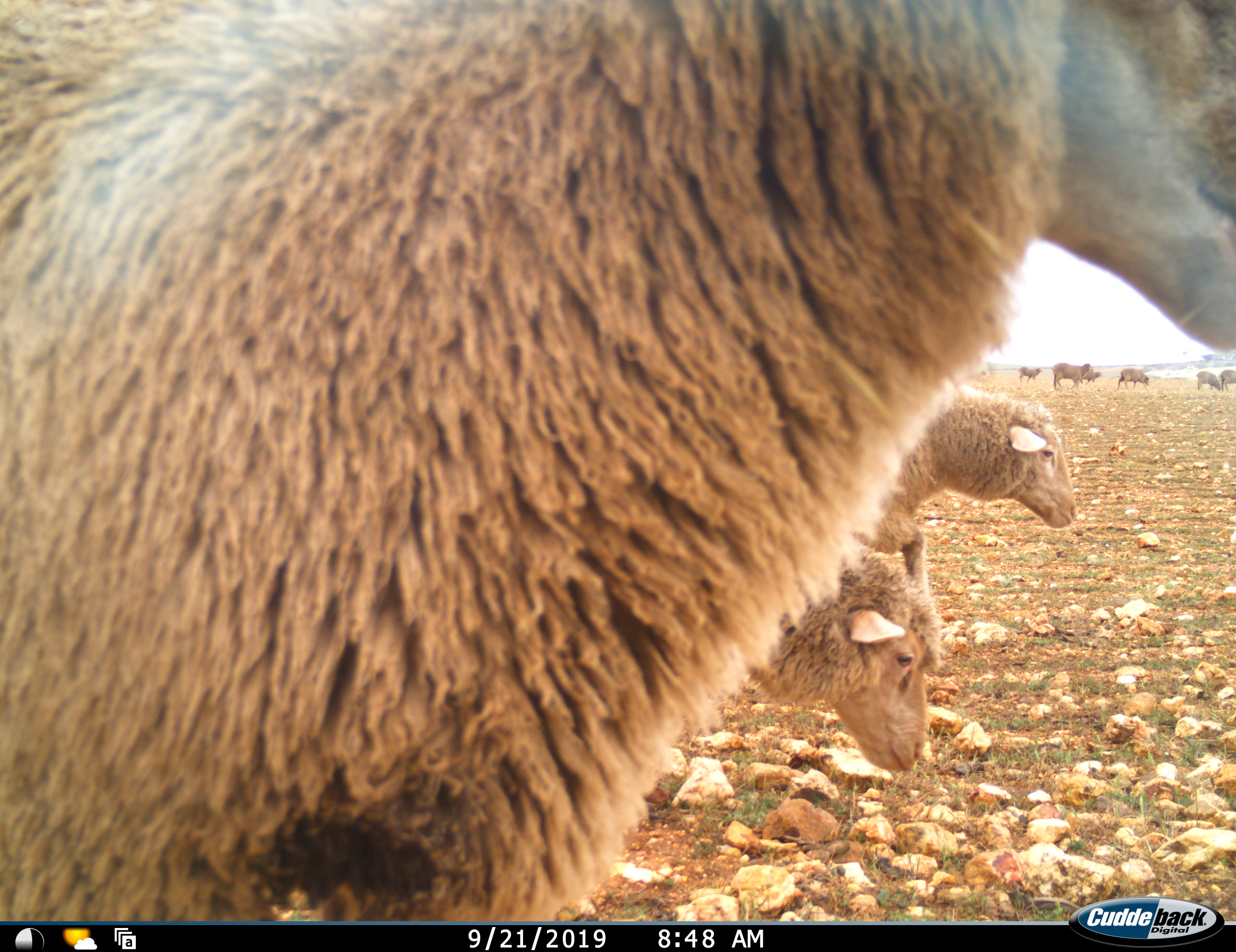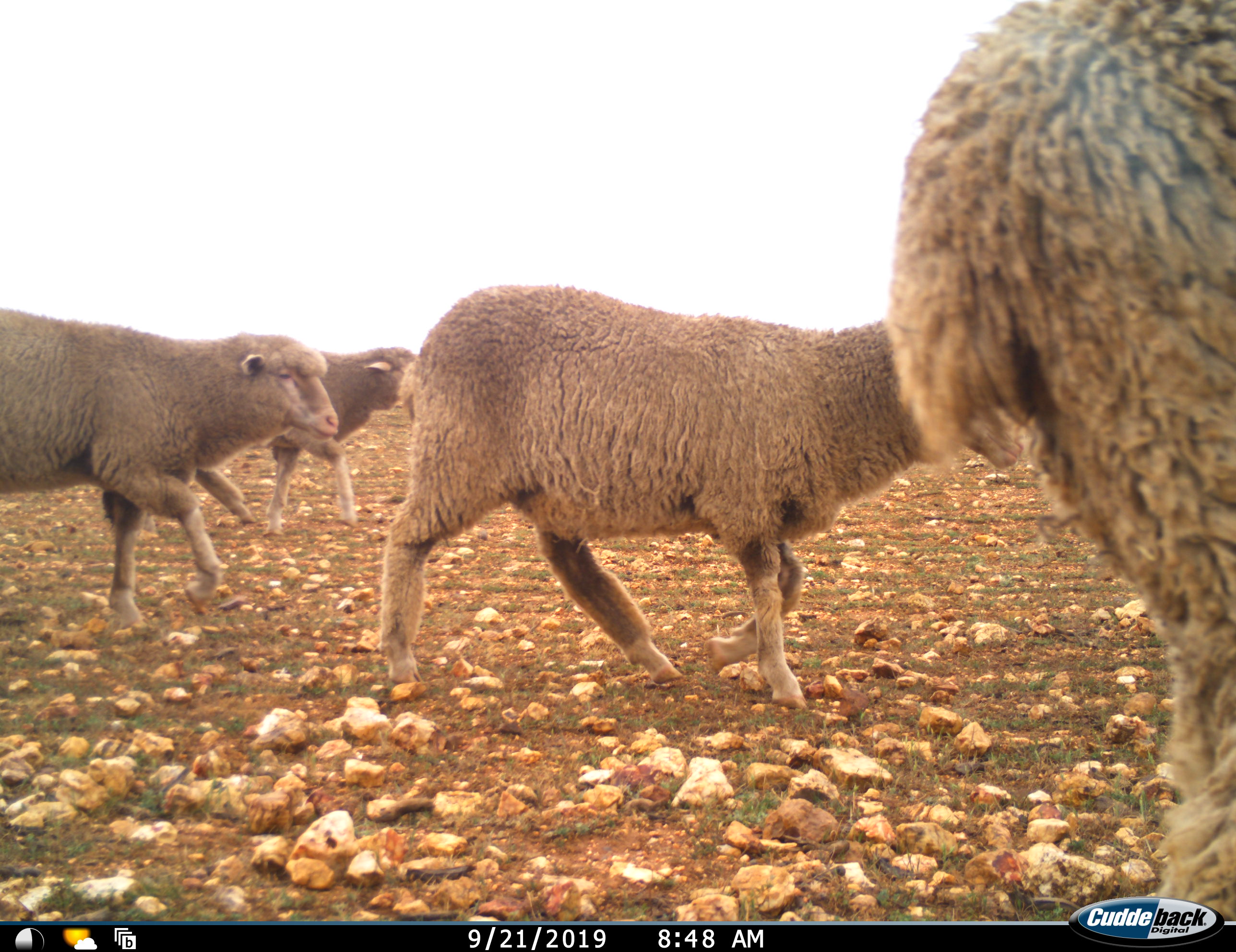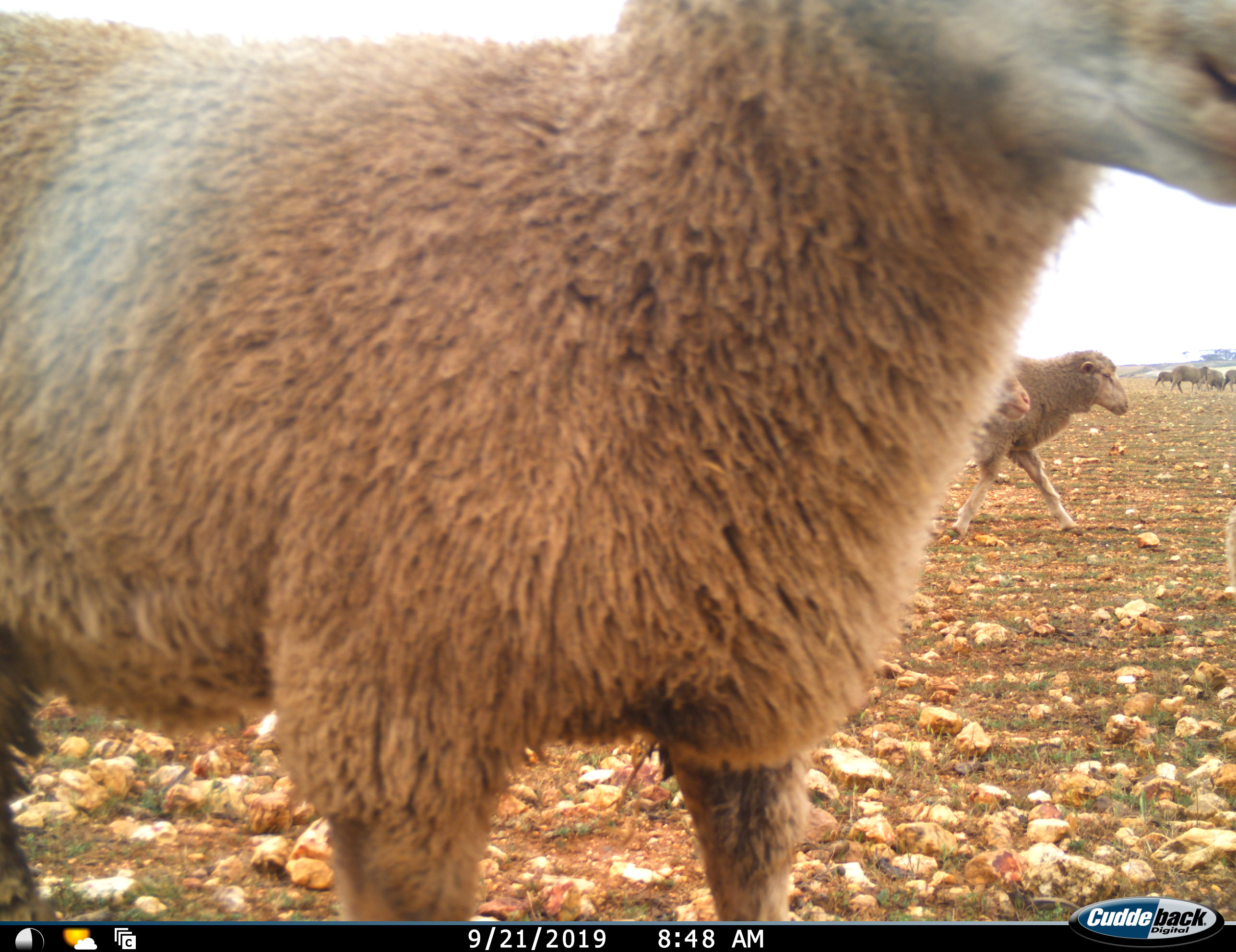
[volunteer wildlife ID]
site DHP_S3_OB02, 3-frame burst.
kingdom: Animalia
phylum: Chordata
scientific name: Vertebrata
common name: domestic animal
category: domesticanimal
Domesticanimal (domestic animal) (Vertebrata), count 11-50. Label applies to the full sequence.